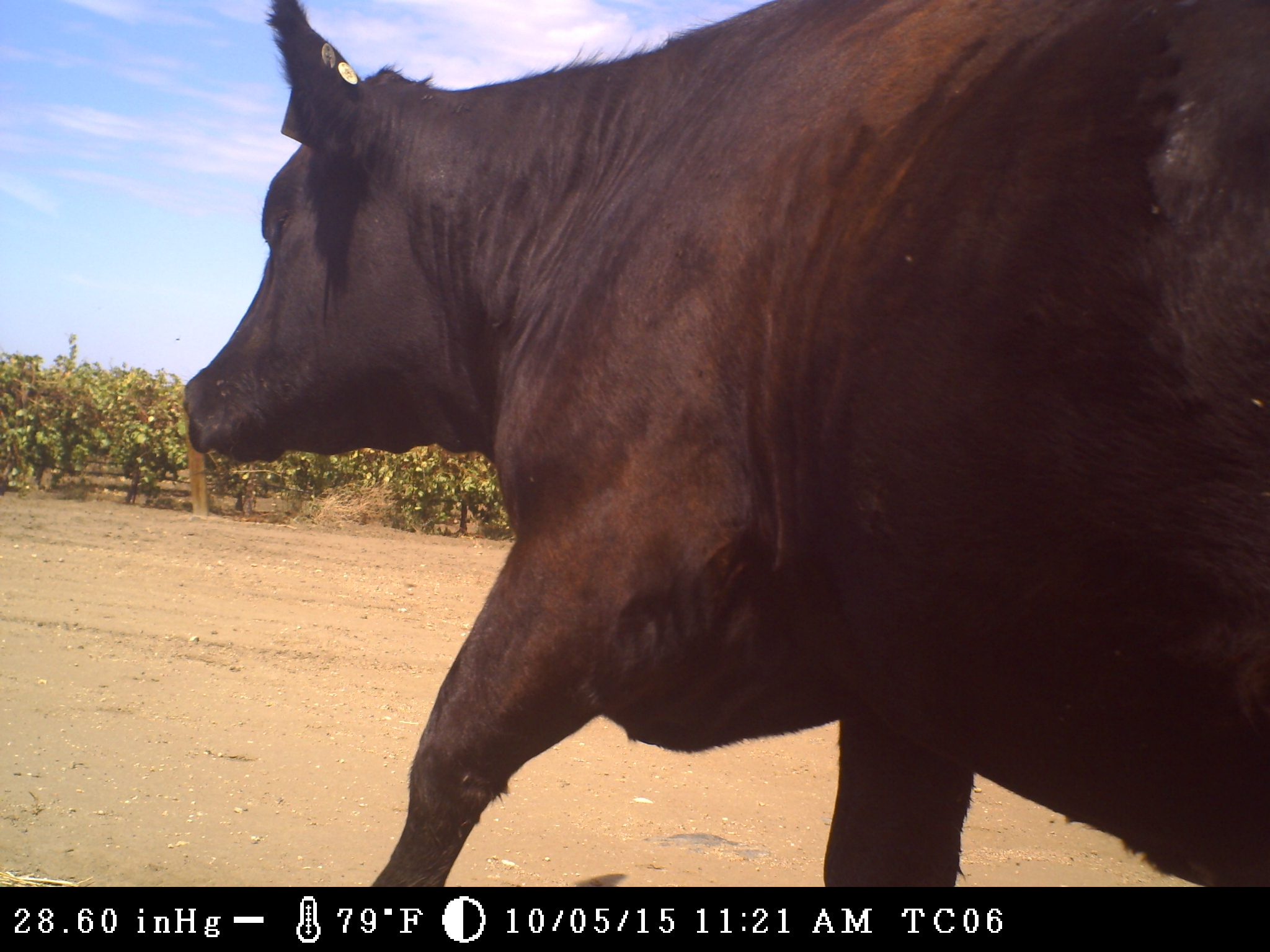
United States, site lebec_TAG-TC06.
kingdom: Animalia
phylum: Chordata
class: Mammalia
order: Artiodactyla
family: Bovidae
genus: Bos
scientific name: Bos taurus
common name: domestic cow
Bos taurus (domestic cow).